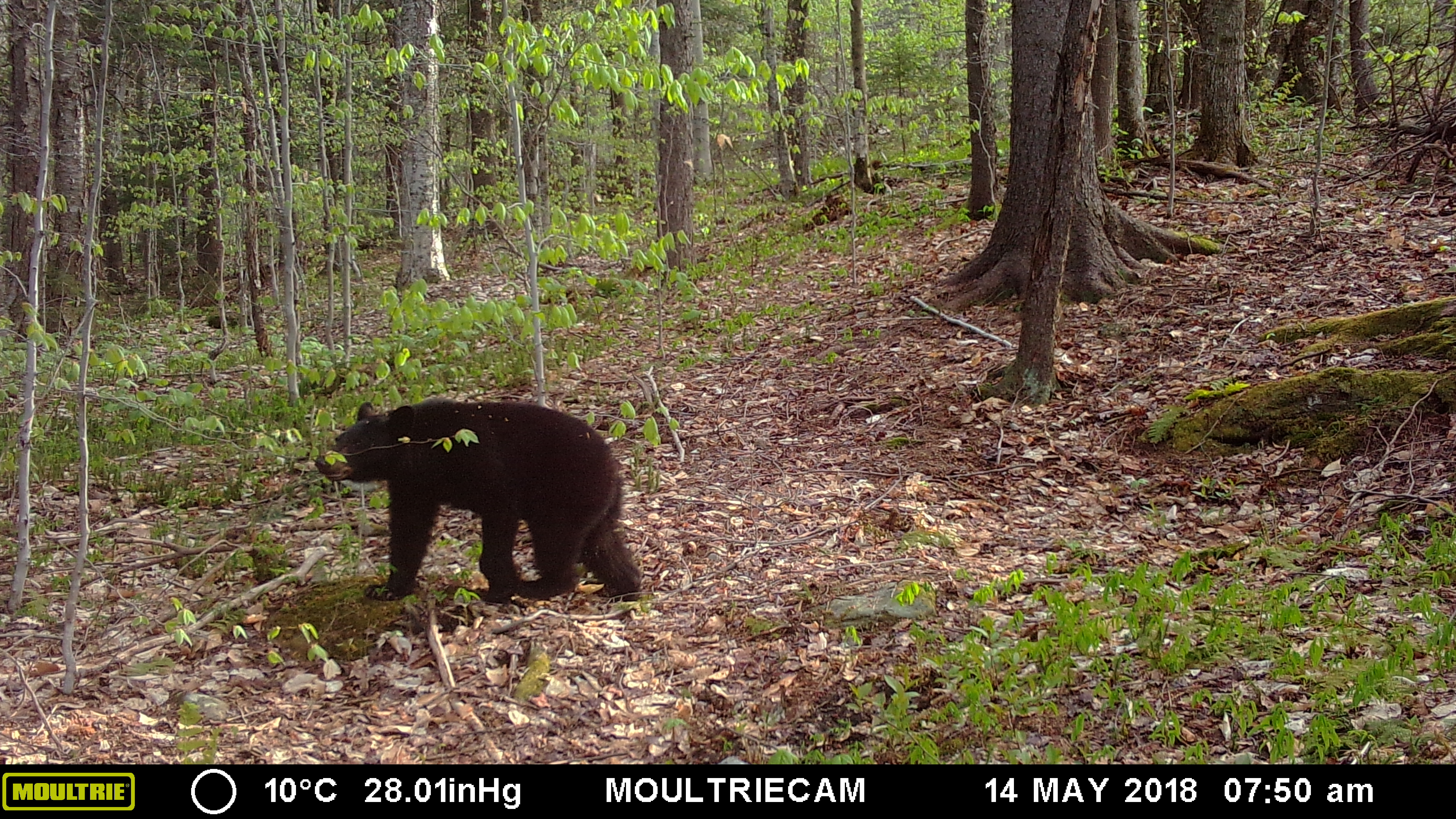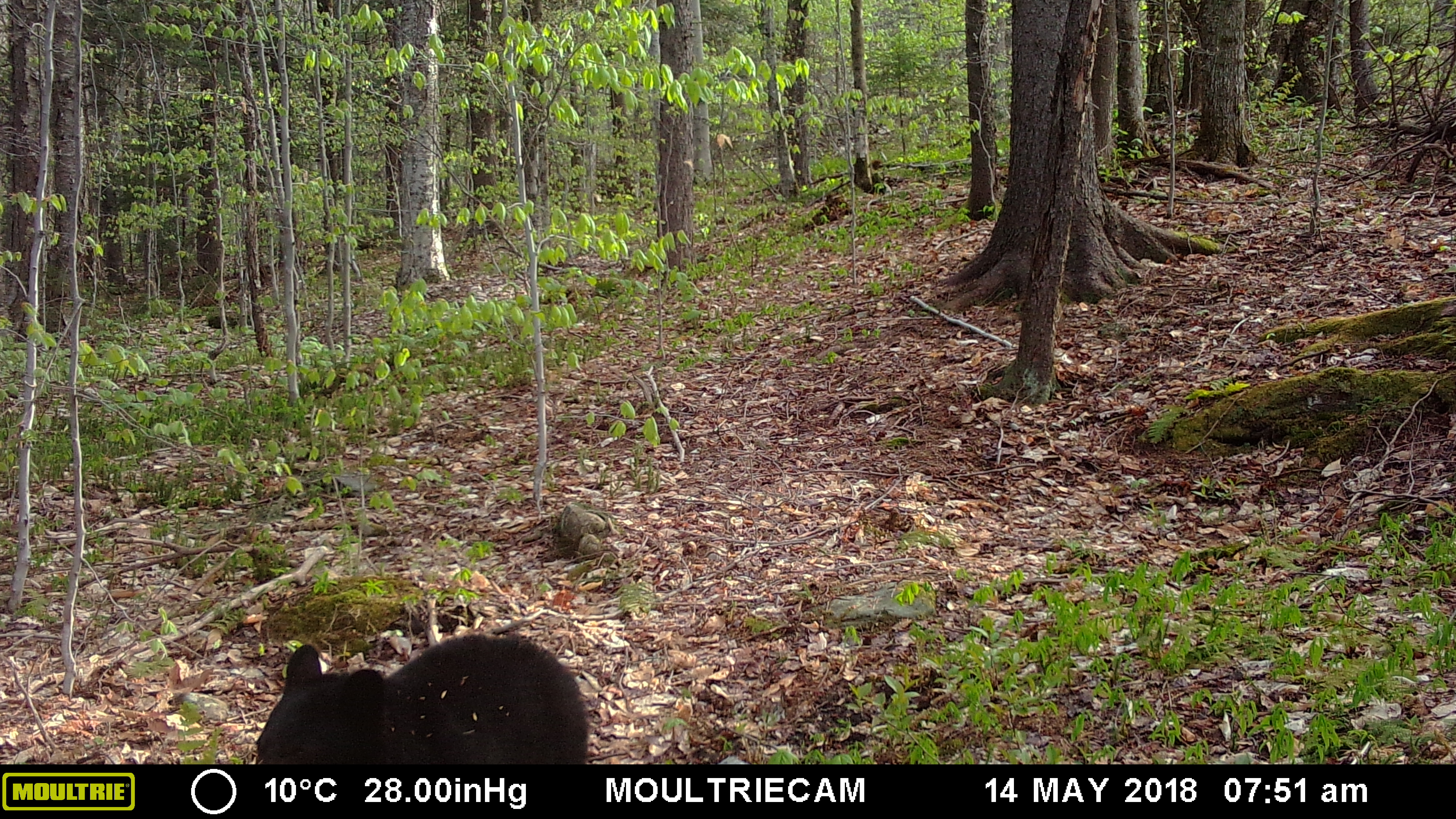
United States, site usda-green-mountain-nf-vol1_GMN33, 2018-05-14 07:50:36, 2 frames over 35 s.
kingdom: Animalia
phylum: Chordata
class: Mammalia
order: Carnivora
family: Ursidae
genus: Ursus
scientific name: Ursus americanus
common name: black bear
Black bear (Ursus americanus).